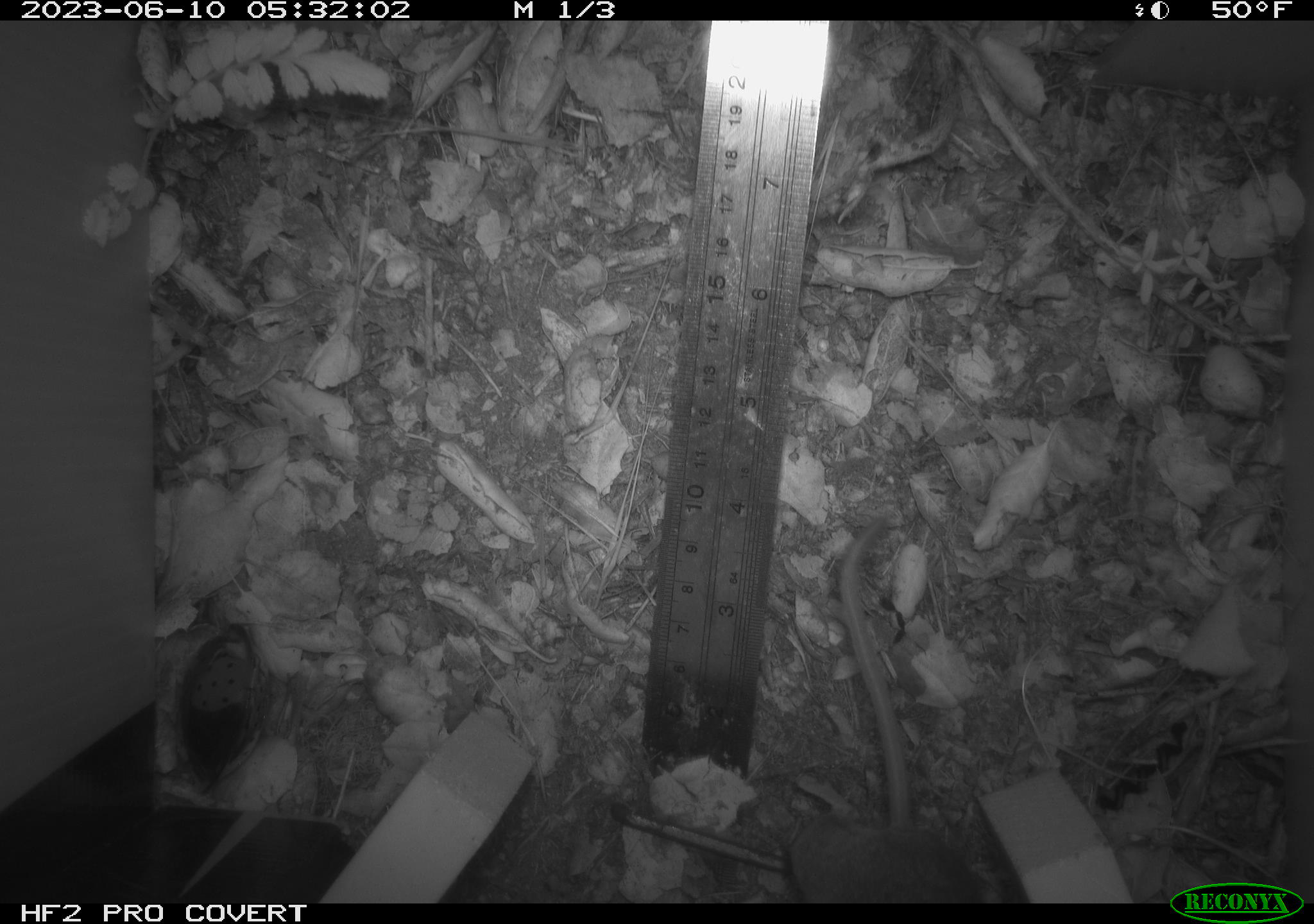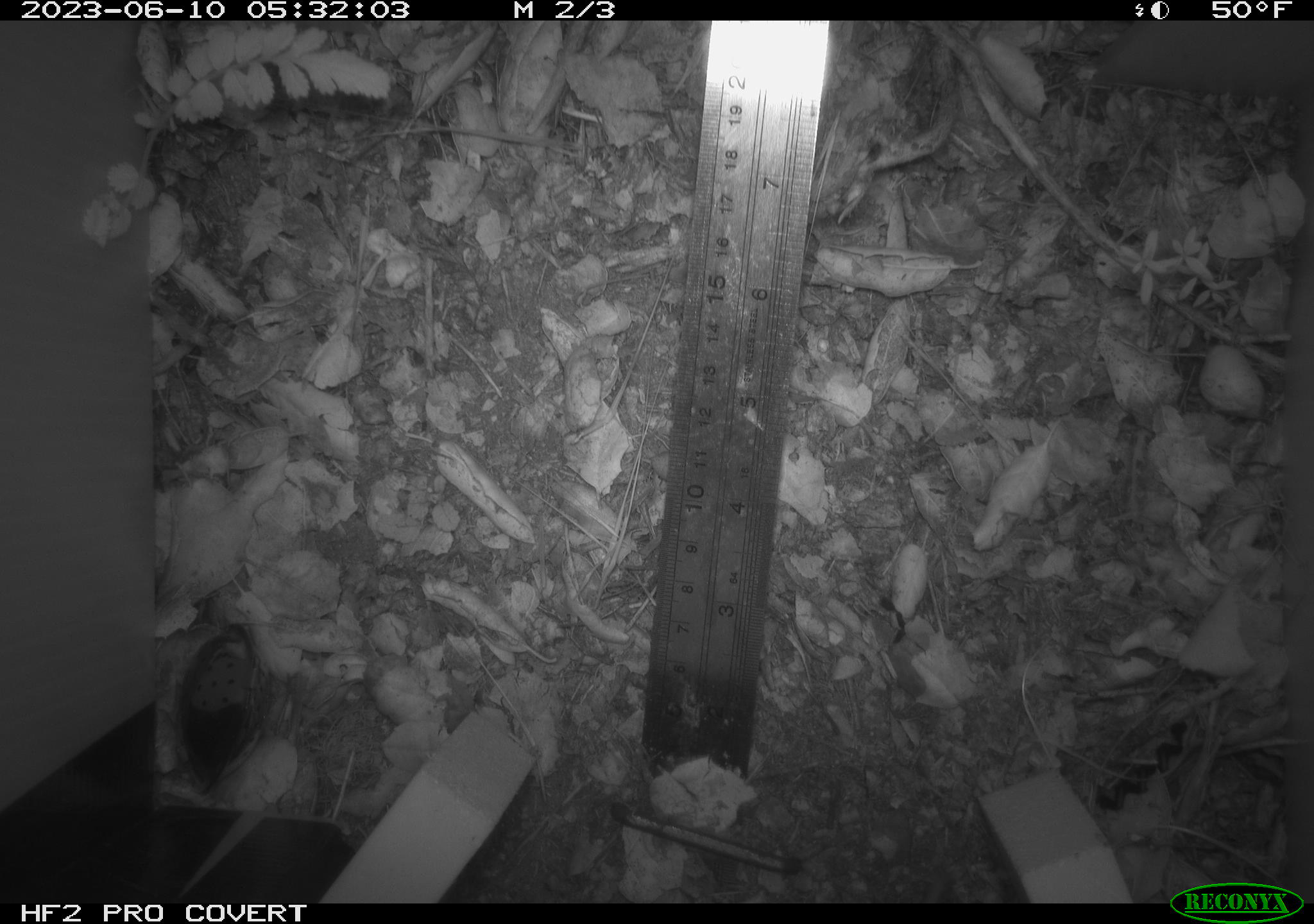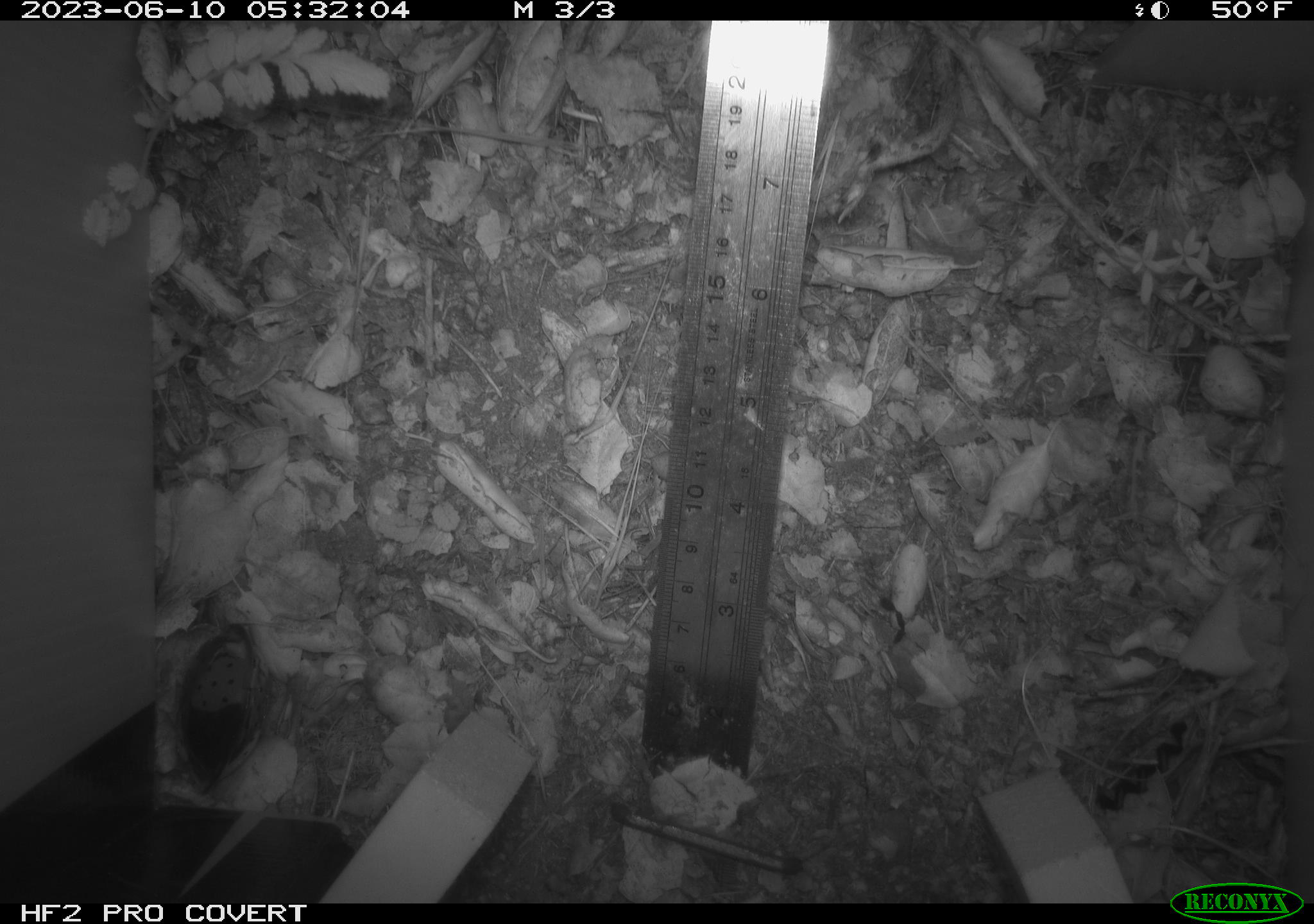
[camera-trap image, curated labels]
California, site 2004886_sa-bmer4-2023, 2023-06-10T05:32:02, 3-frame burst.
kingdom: Animalia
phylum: Chordata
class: Mammalia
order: Rodentia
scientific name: Rodentia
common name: mouse species